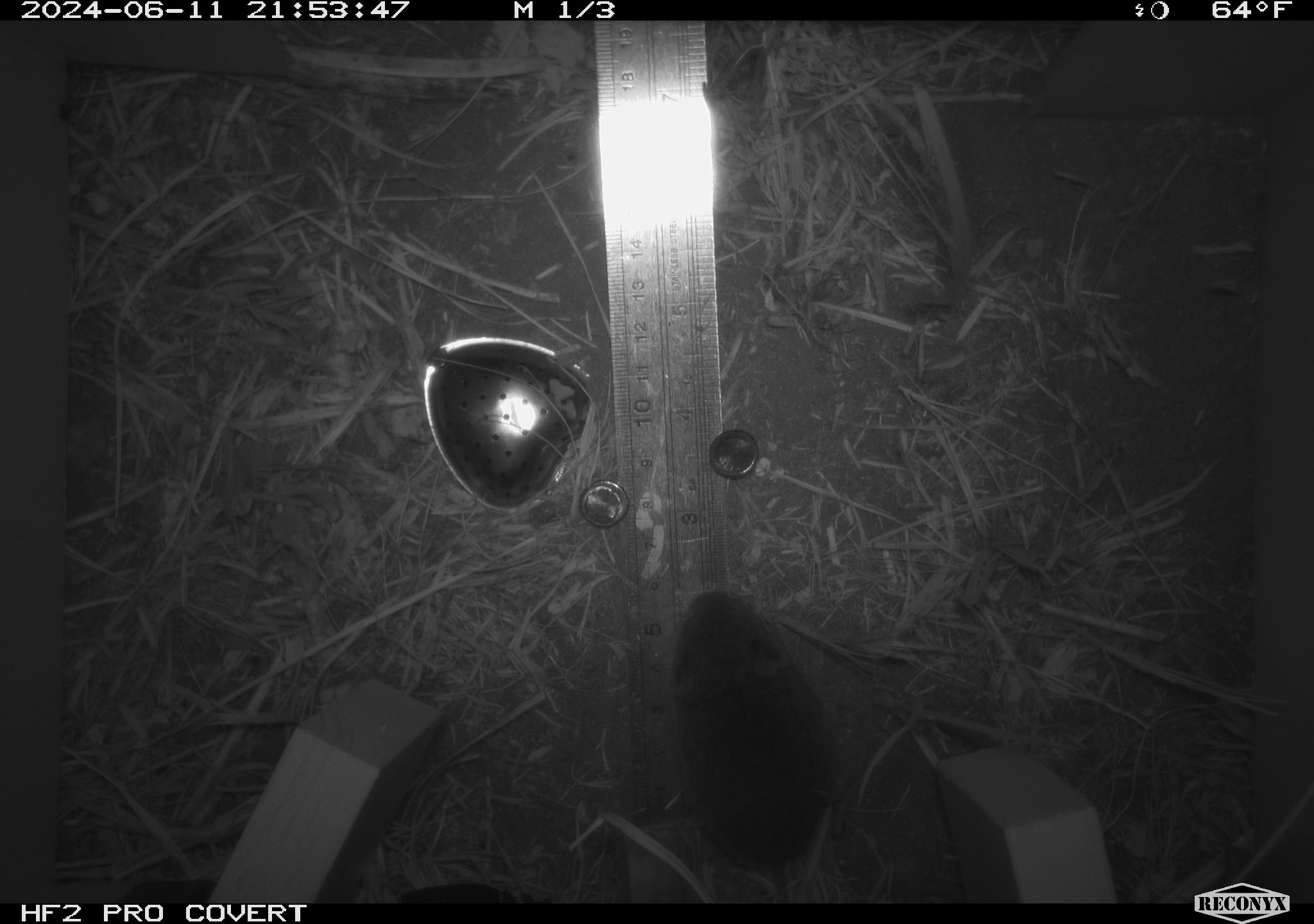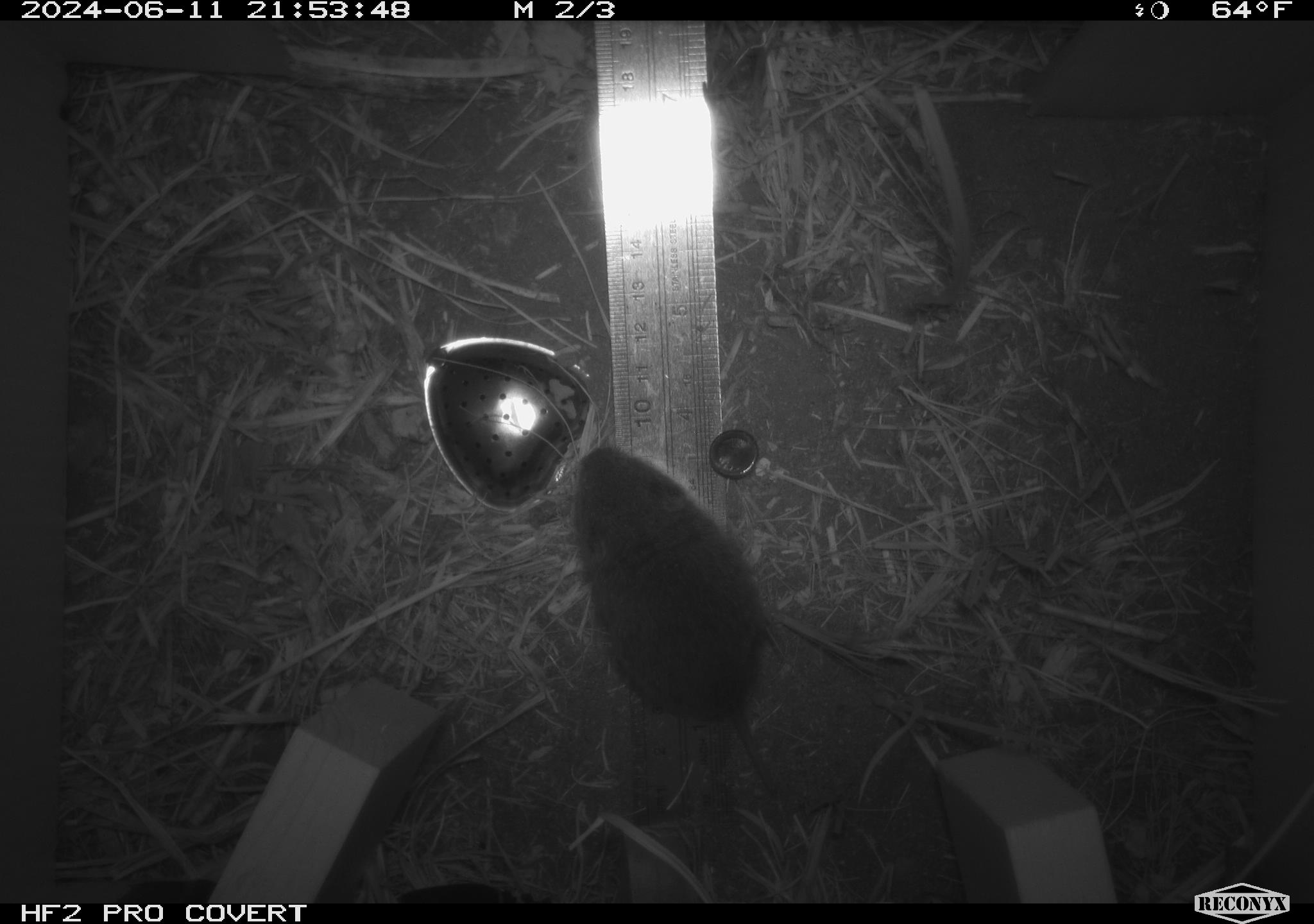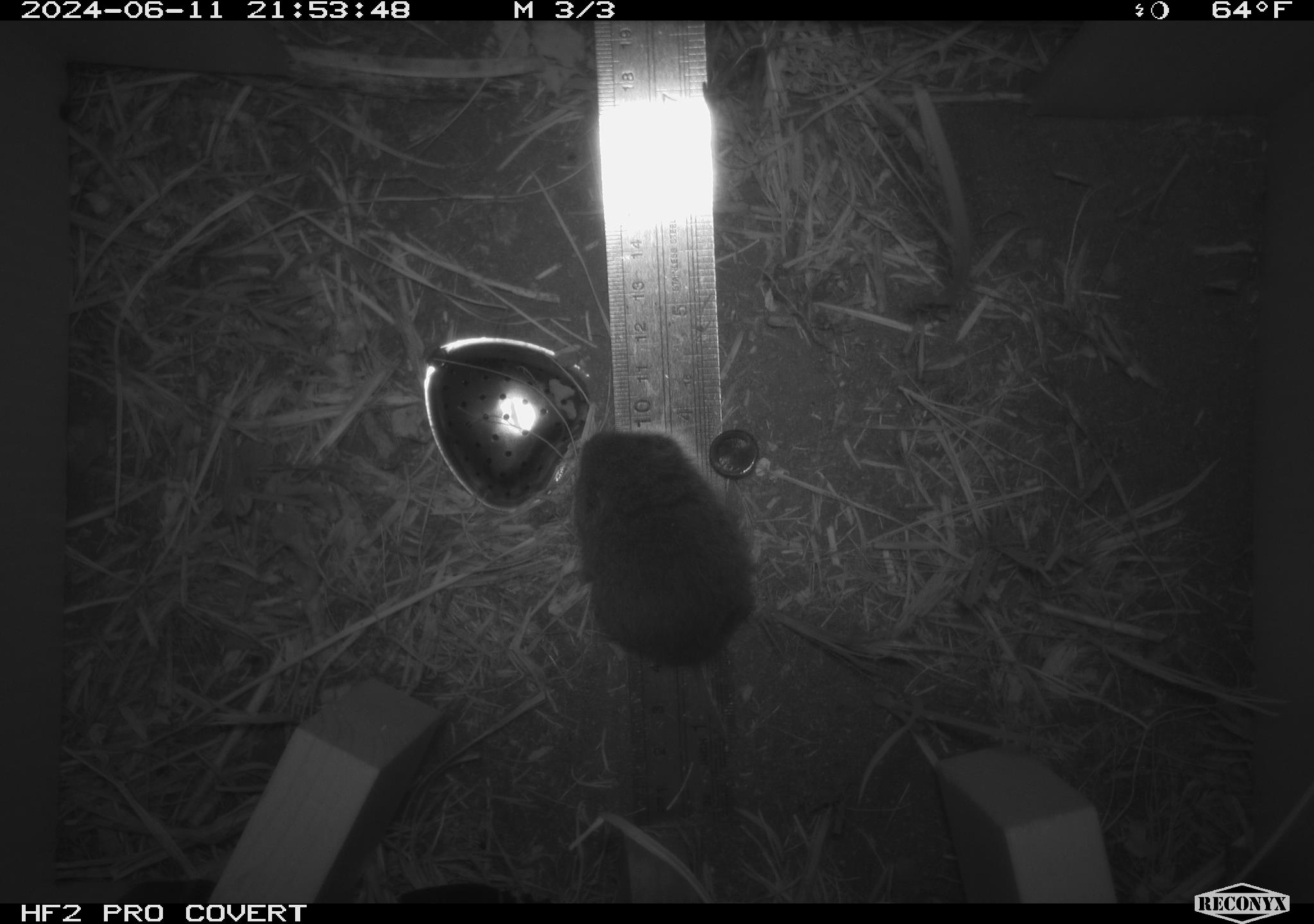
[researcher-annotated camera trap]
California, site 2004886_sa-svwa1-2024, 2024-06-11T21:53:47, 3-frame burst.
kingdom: Animalia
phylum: Chordata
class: Mammalia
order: Rodentia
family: Cricetidae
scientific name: Arvicolinae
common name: voles, lemmings, and muskrats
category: arvicolinae subfamily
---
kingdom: Animalia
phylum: Arthropoda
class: Insecta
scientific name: Insecta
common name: insect